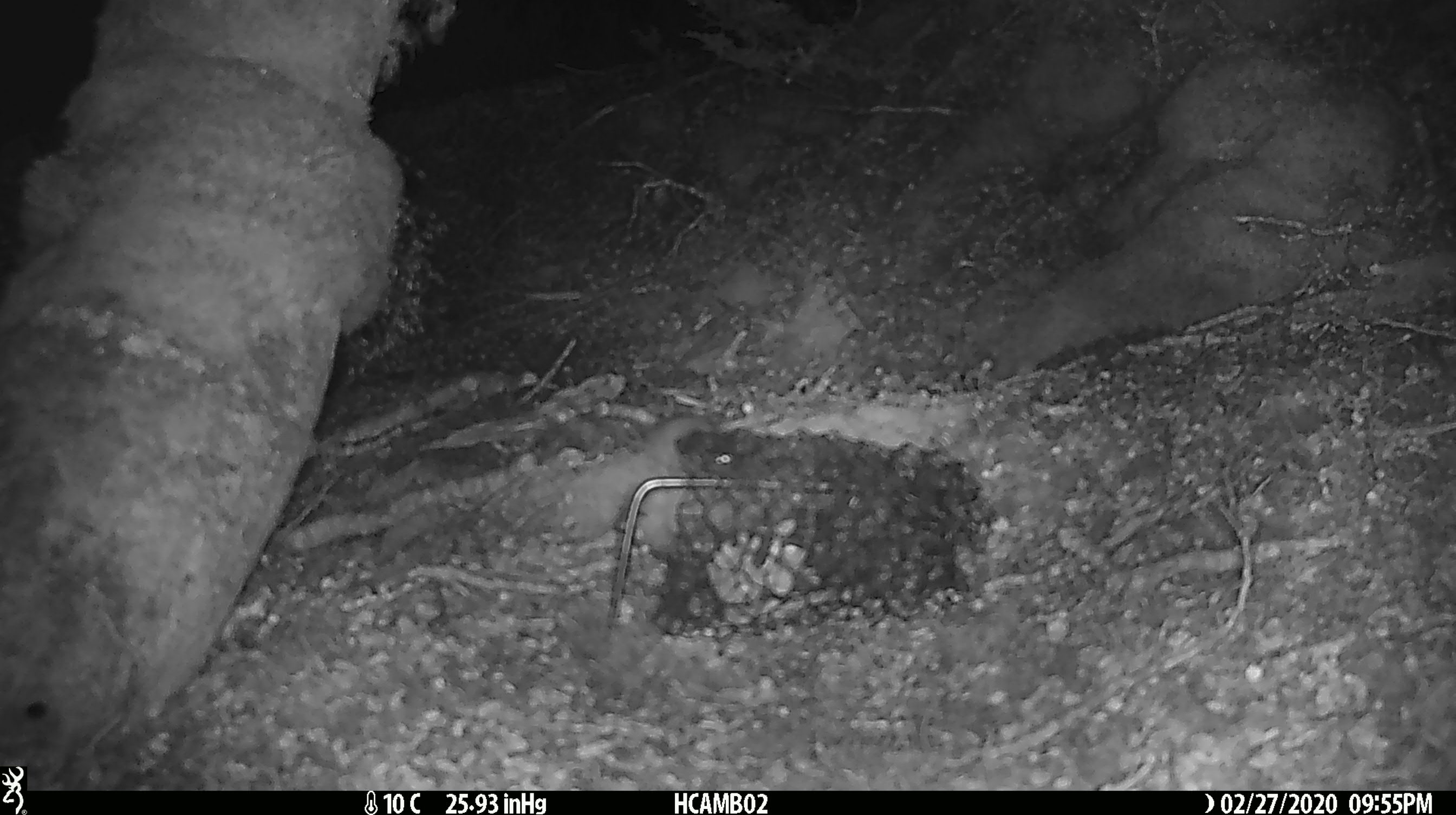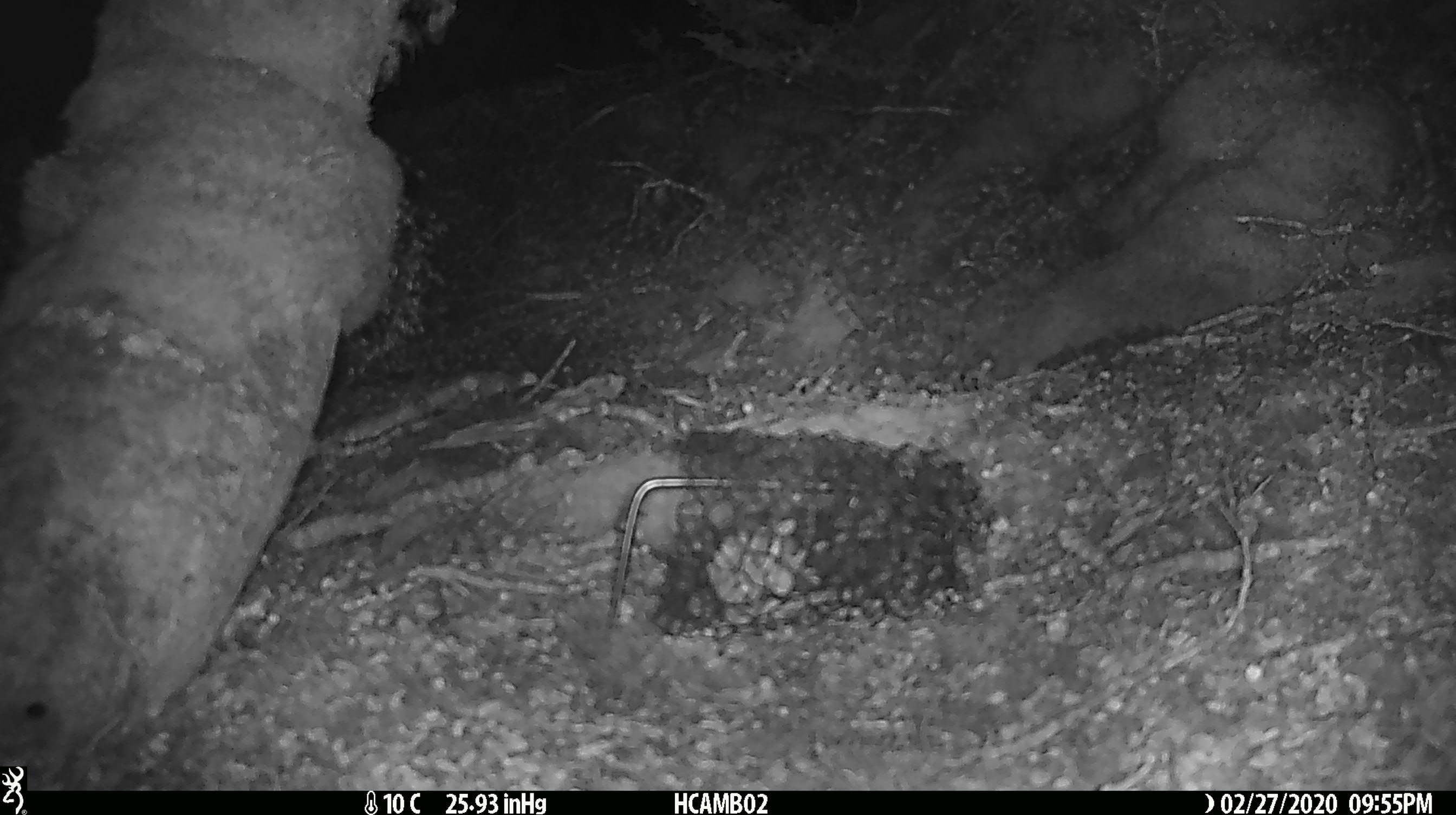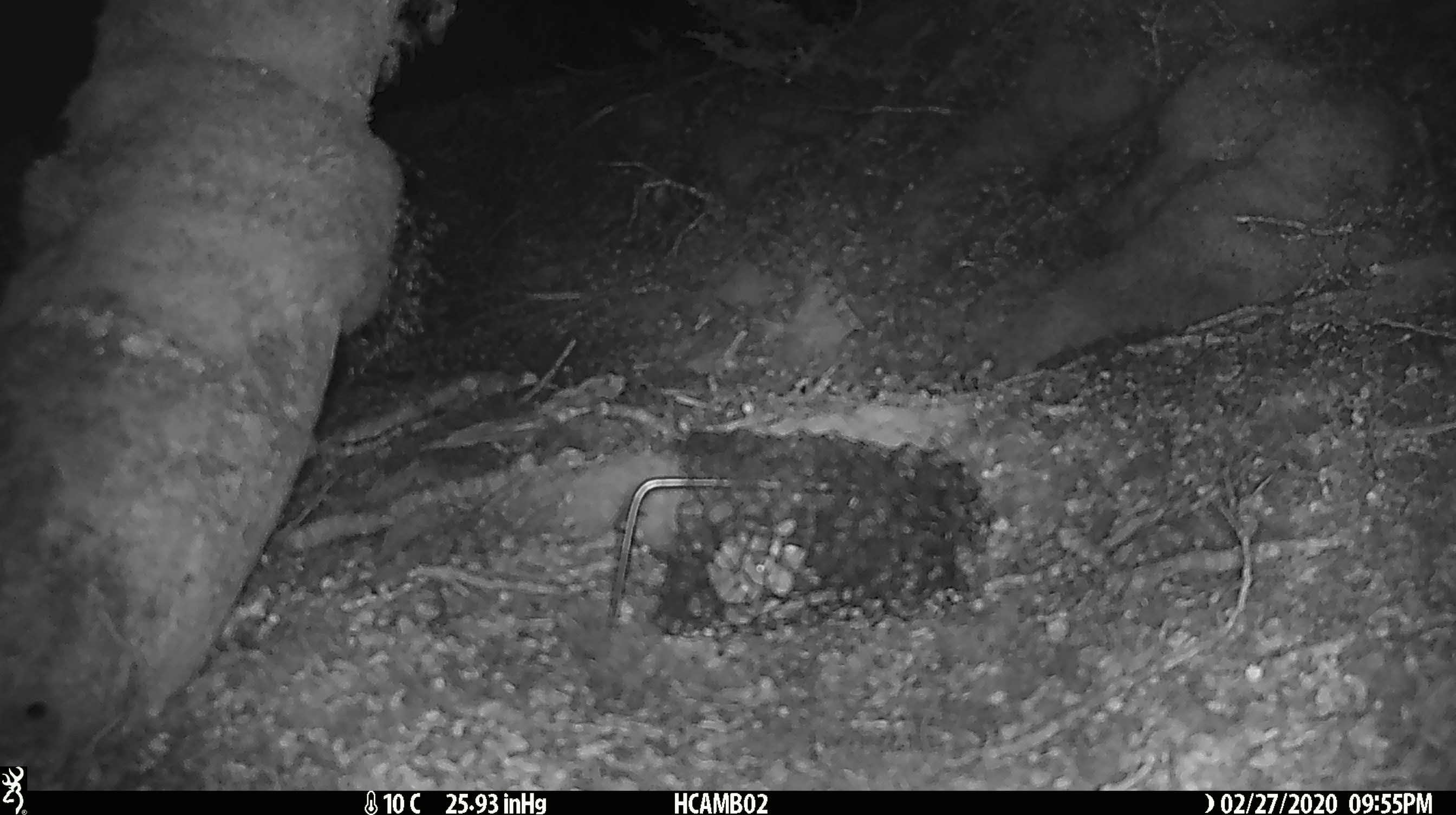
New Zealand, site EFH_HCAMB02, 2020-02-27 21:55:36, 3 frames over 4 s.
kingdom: Animalia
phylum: Chordata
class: Mammalia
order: Rodentia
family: Muridae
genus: Mus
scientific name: Mus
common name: mouse